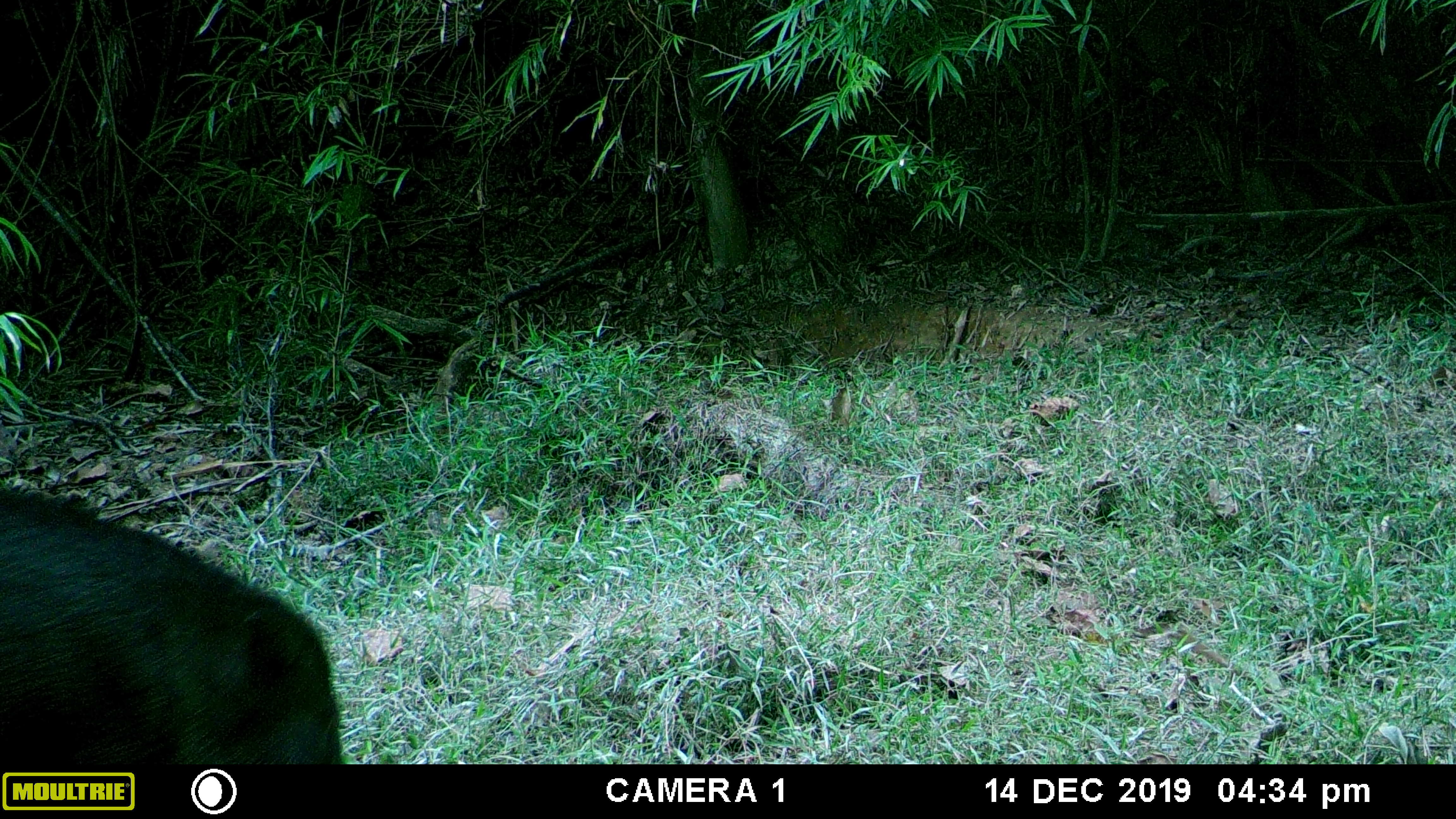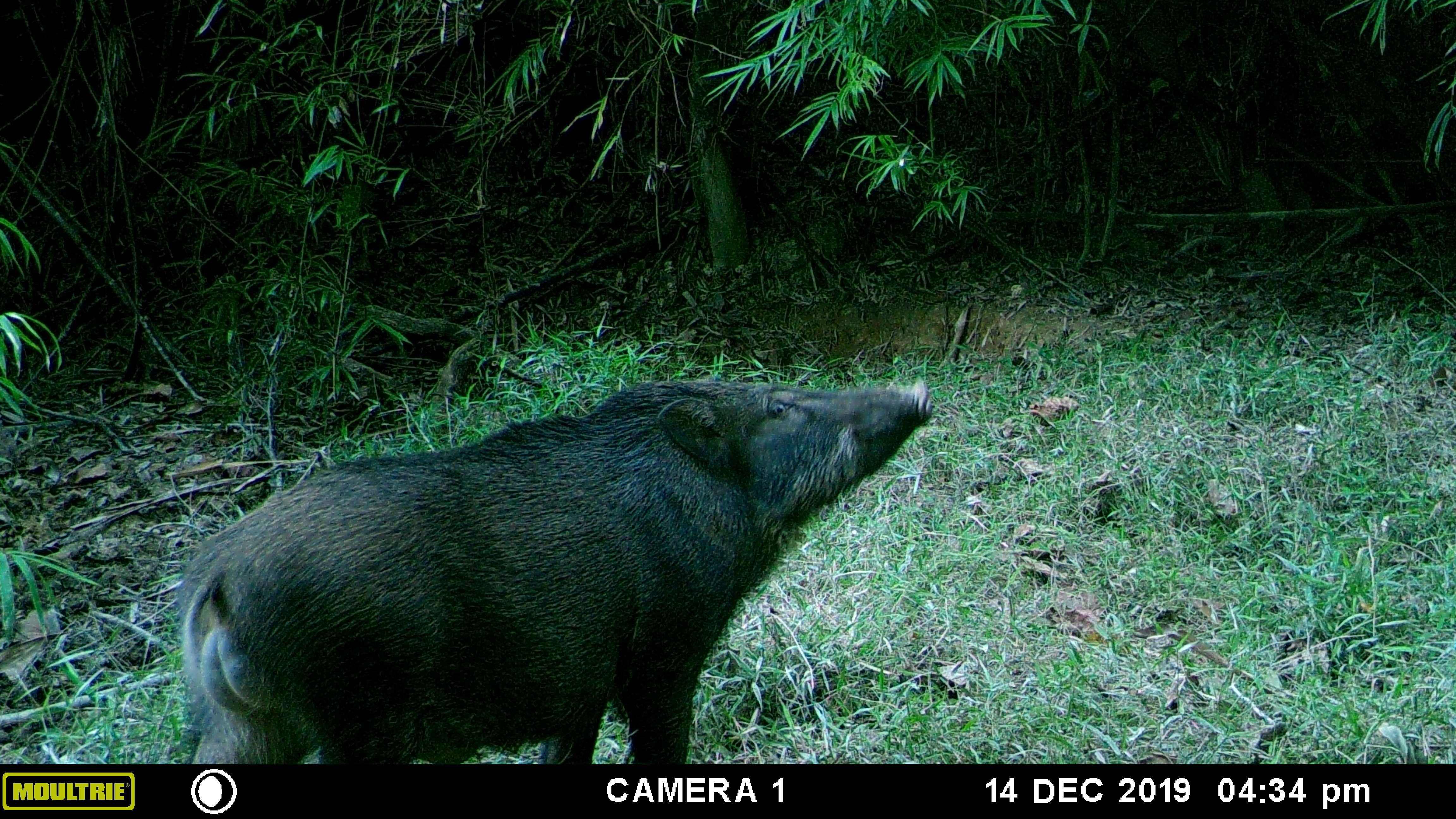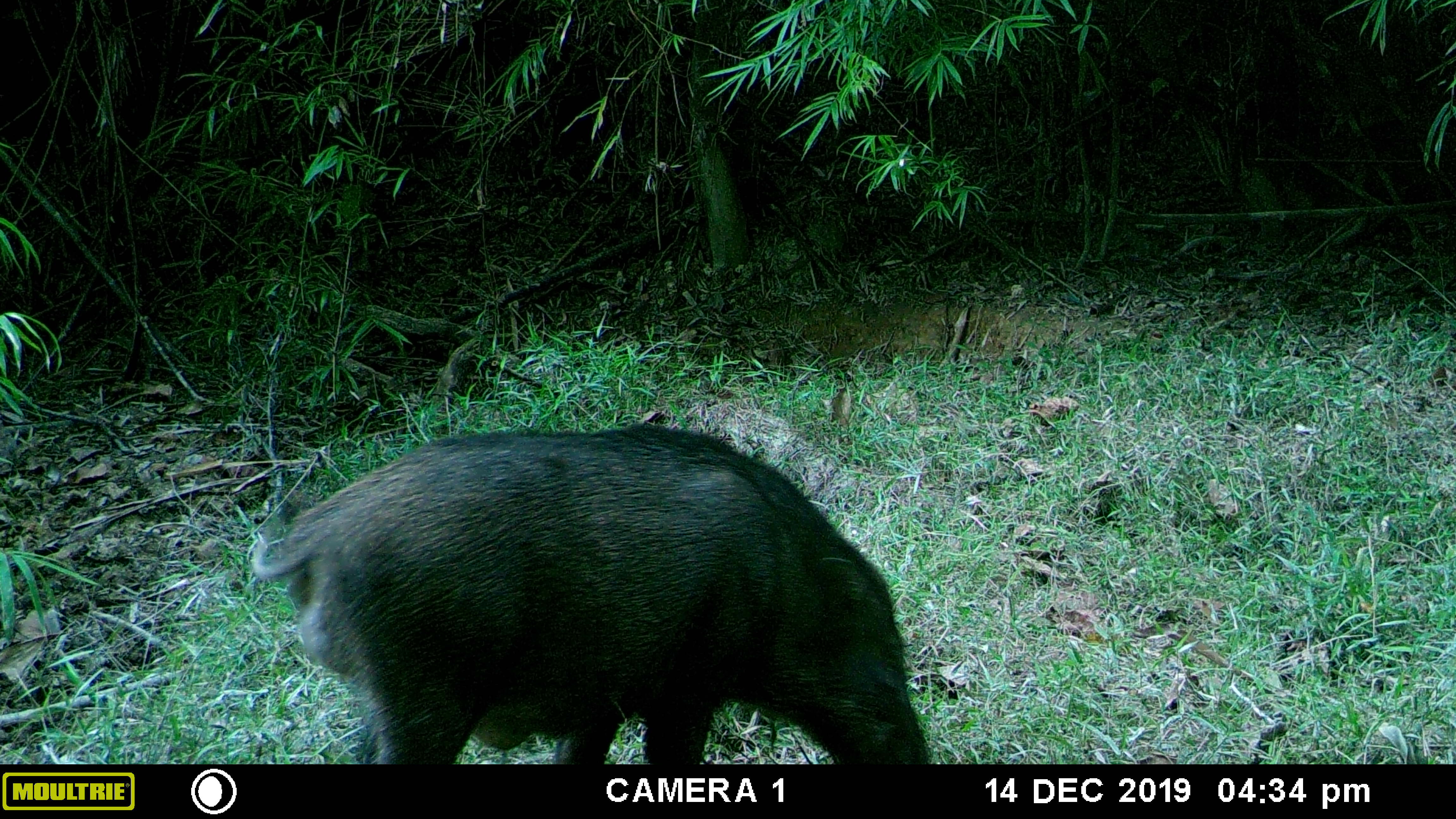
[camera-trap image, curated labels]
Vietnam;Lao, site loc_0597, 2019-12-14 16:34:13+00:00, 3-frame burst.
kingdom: Animalia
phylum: Chordata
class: Mammalia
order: Artiodactyla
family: Suidae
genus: Sus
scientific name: Sus scrofa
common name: eurasian wild pig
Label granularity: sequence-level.